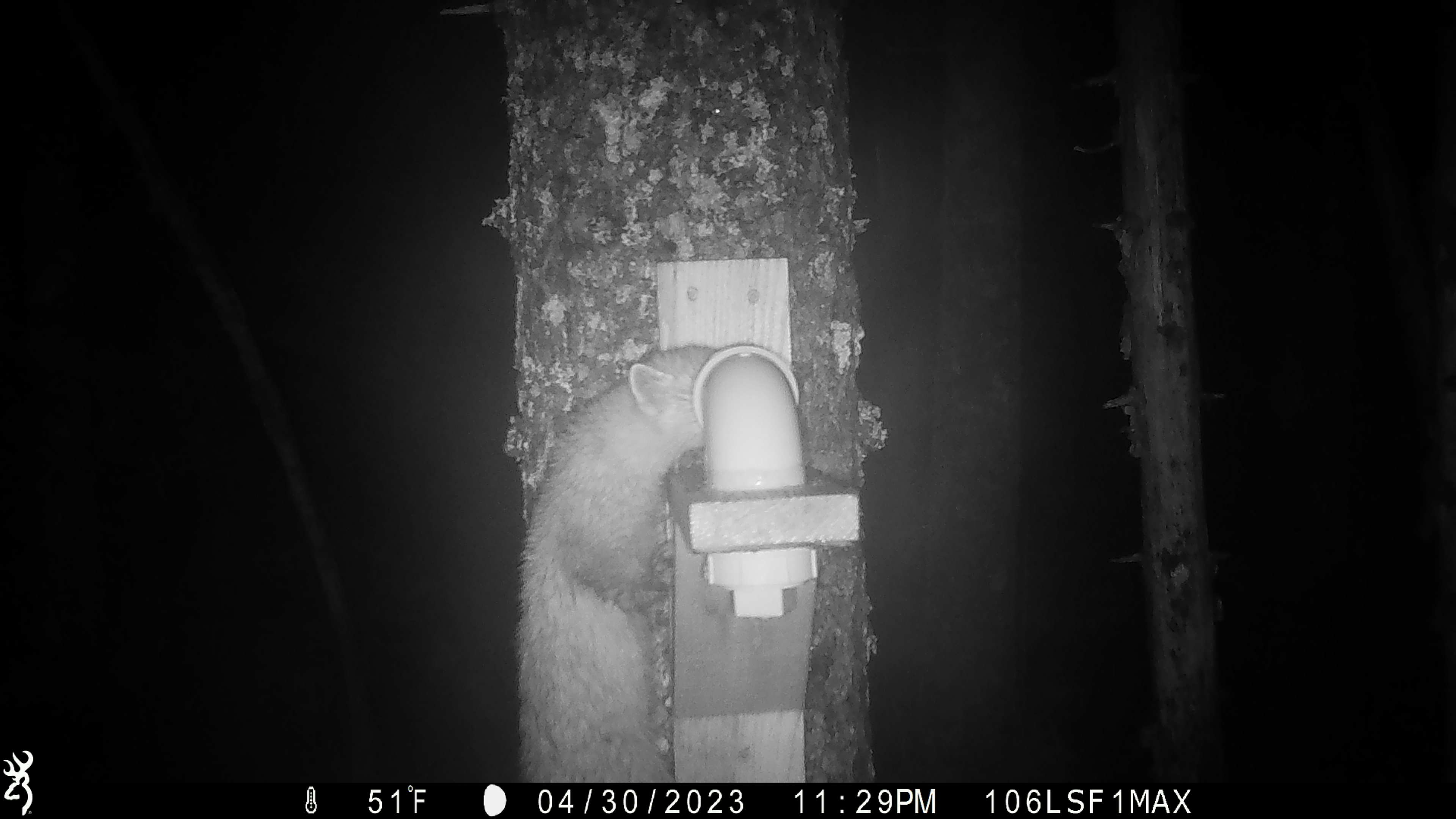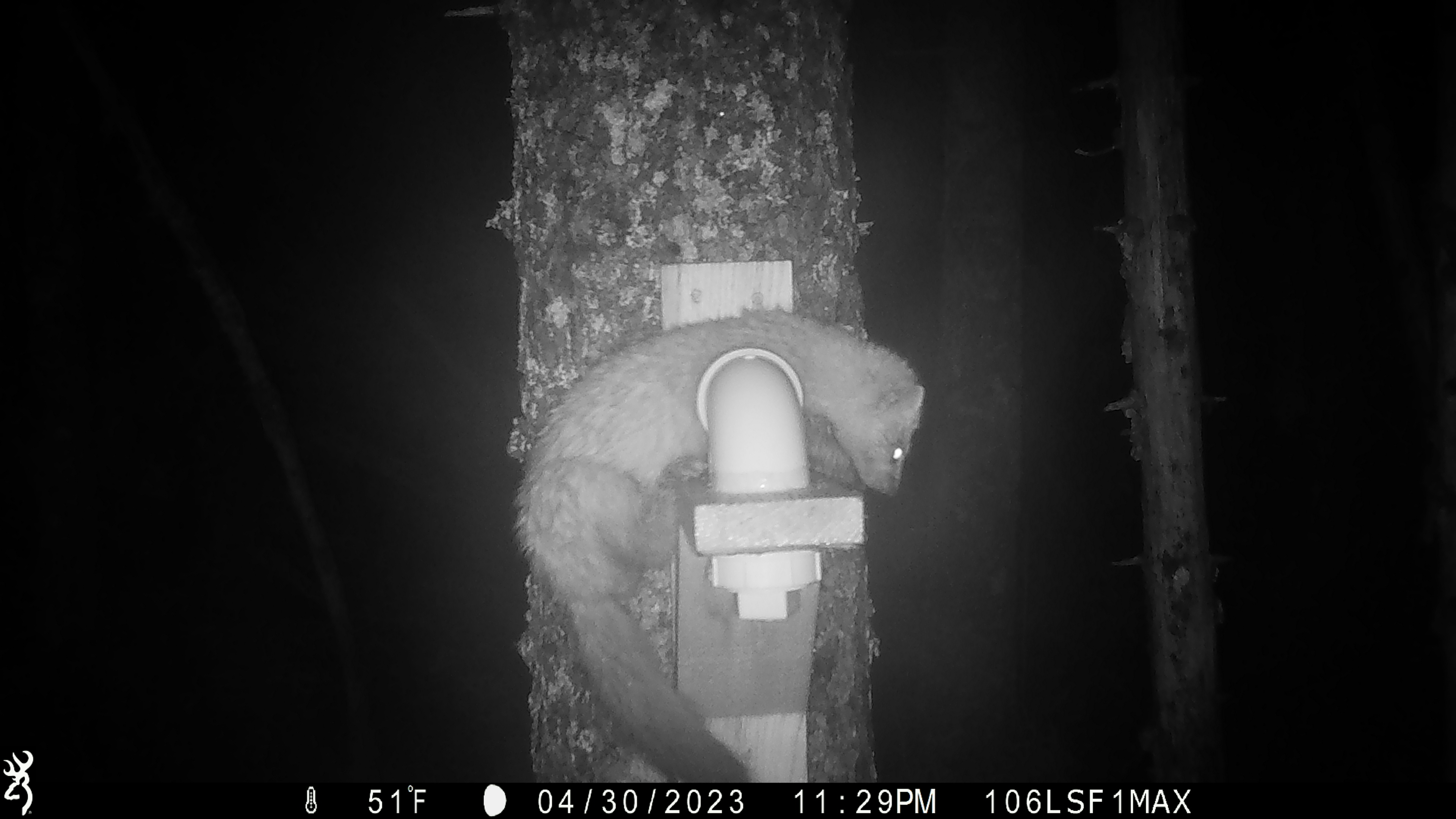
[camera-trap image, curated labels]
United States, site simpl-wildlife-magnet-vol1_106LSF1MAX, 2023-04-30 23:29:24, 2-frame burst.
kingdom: Animalia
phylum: Chordata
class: Mammalia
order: Carnivora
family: Mustelidae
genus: Martes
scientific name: Martes americana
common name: american marten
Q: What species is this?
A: American marten (Martes americana).